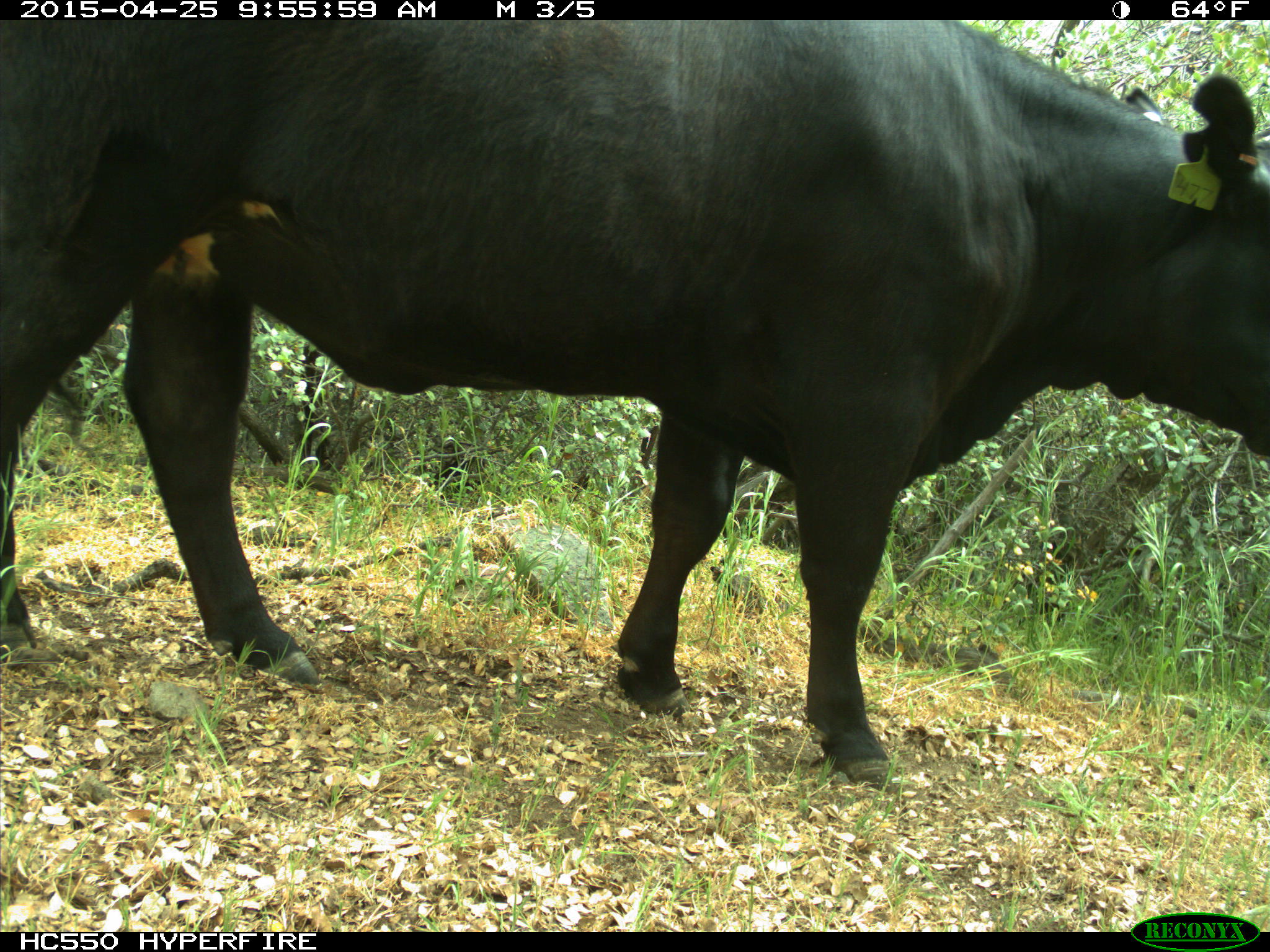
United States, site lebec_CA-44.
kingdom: Animalia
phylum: Chordata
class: Mammalia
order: Artiodactyla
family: Suidae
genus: Sus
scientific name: Sus scrofa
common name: wild boar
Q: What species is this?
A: Sus scrofa (wild boar).